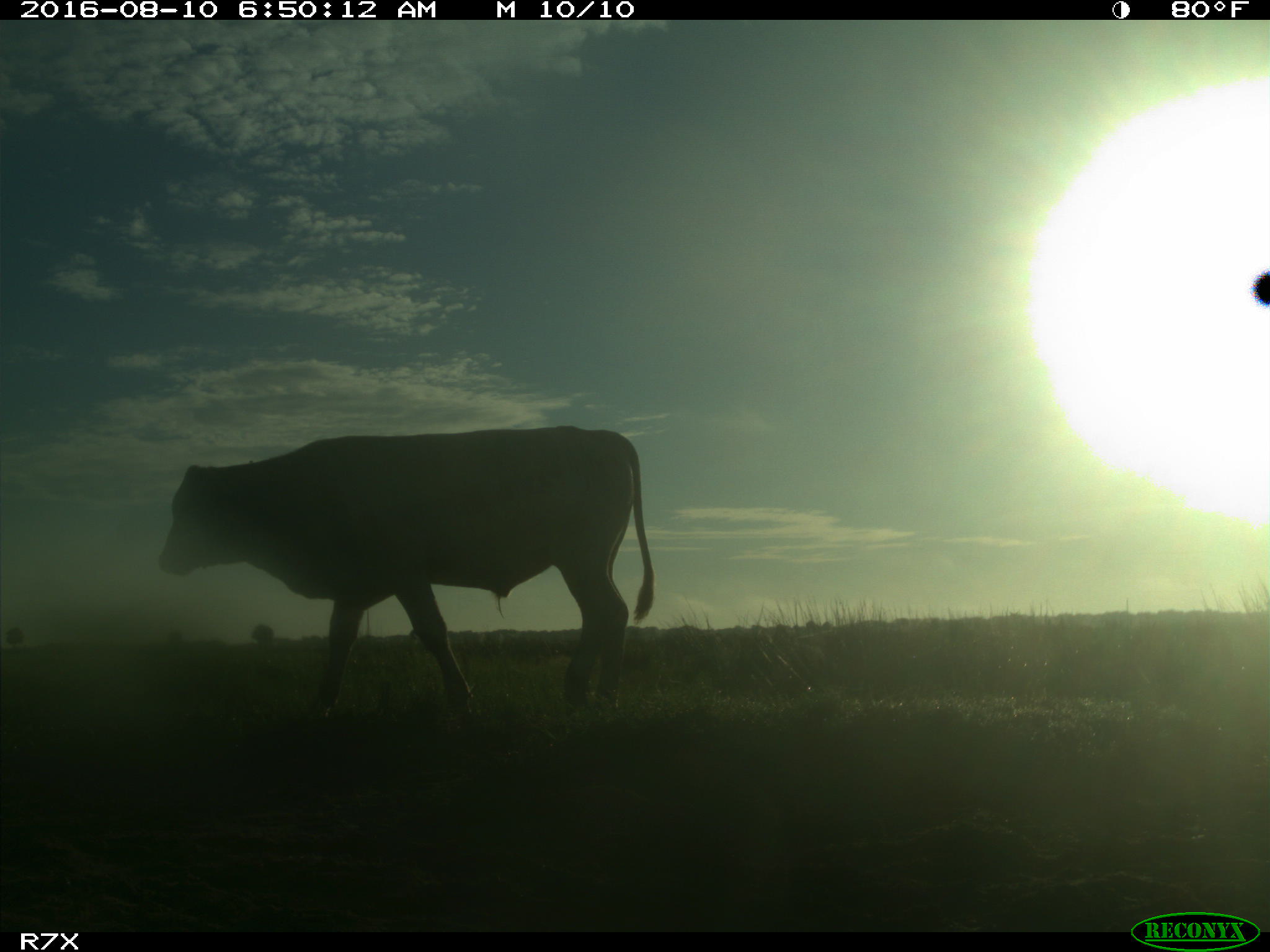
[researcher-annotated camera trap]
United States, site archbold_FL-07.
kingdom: Animalia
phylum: Chordata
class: Mammalia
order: Artiodactyla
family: Bovidae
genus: Bos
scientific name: Bos taurus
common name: domestic cow